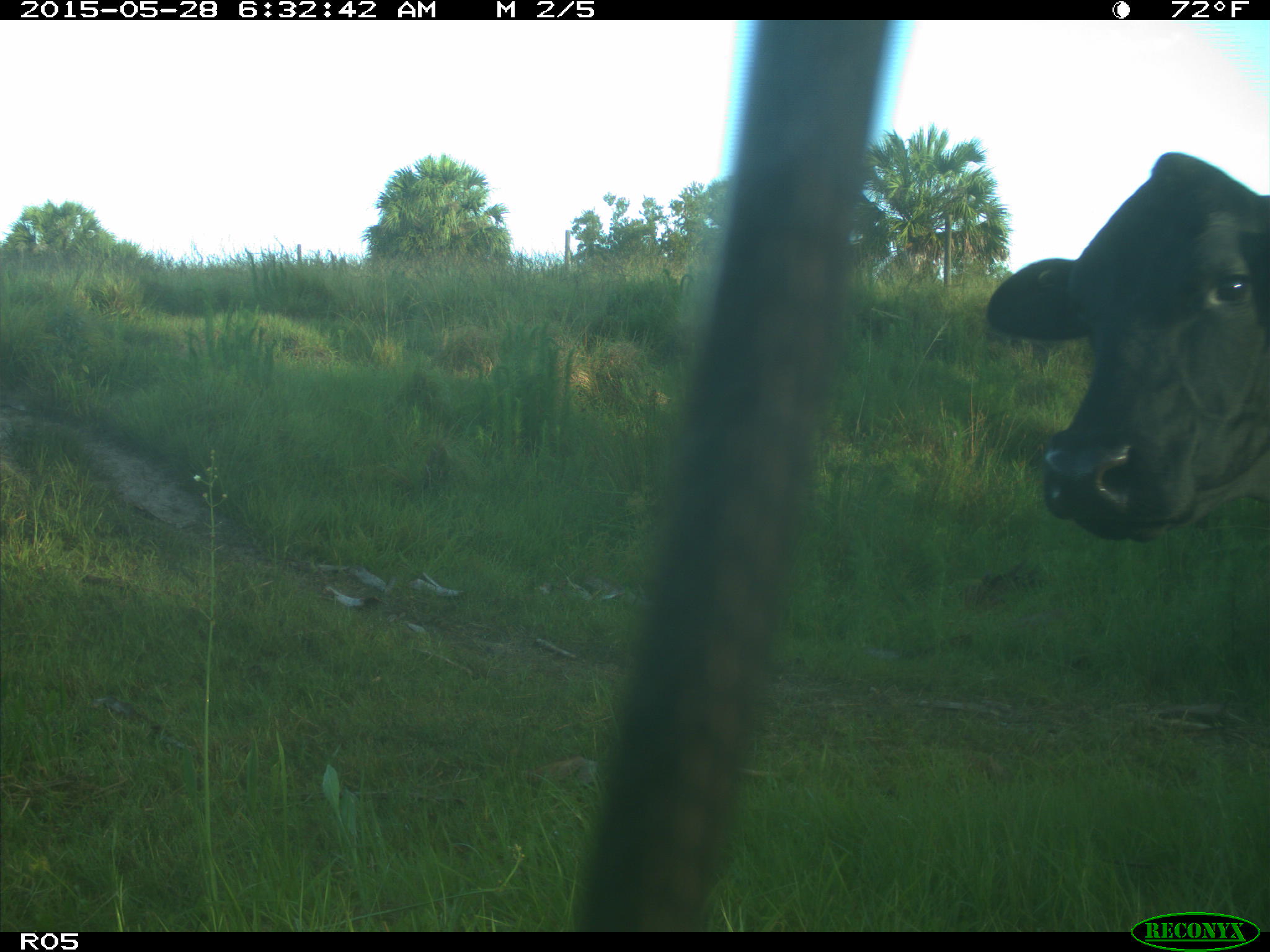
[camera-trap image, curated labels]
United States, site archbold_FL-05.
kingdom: Animalia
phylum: Chordata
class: Mammalia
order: Artiodactyla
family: Bovidae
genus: Bos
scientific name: Bos taurus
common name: domestic cow